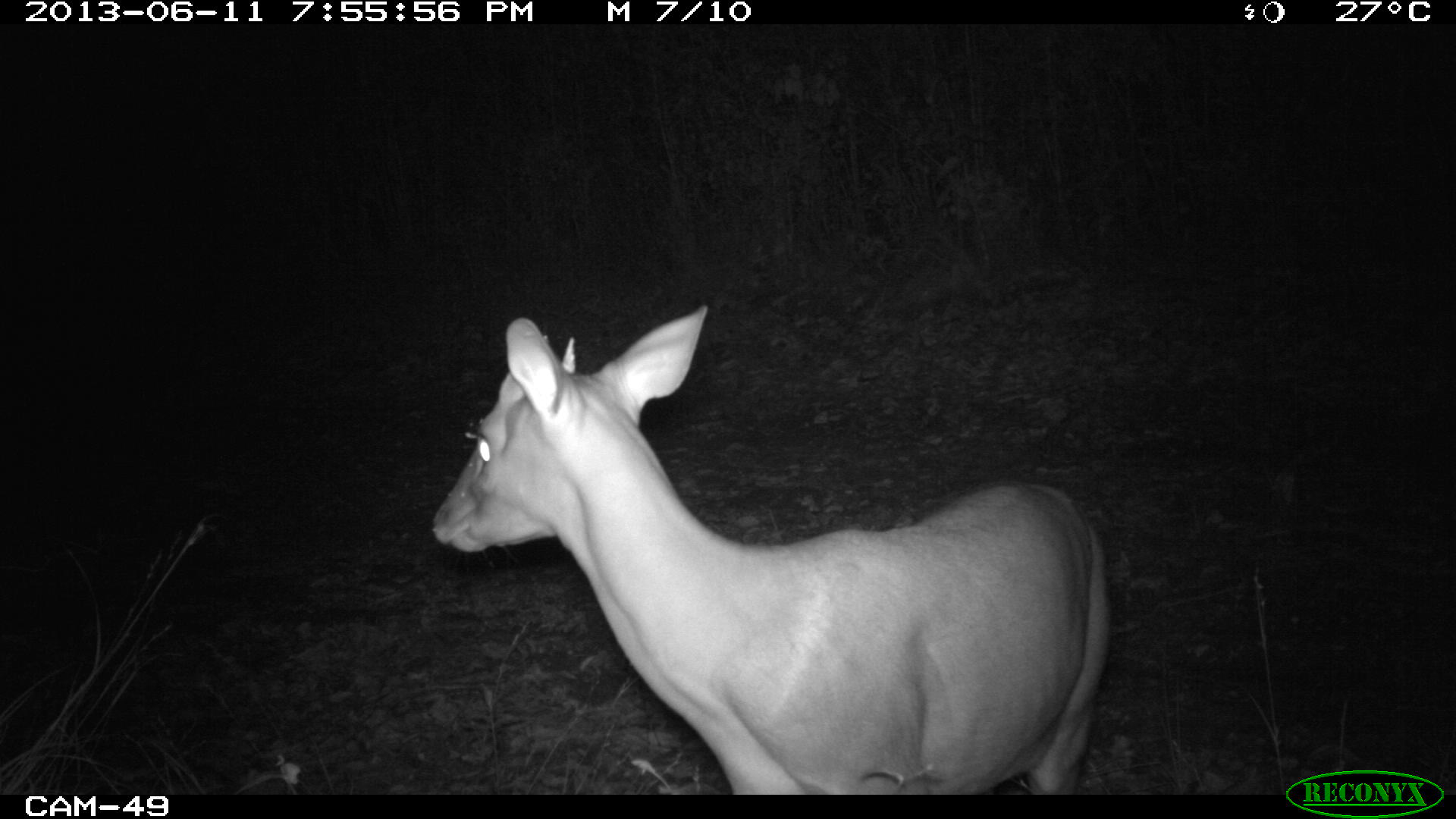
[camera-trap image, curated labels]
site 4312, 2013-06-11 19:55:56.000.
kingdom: Animalia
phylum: Chordata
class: Mammalia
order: Artiodactyla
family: Cervidae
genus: Mazama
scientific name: Mazama temama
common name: central american red brocket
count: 1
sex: male